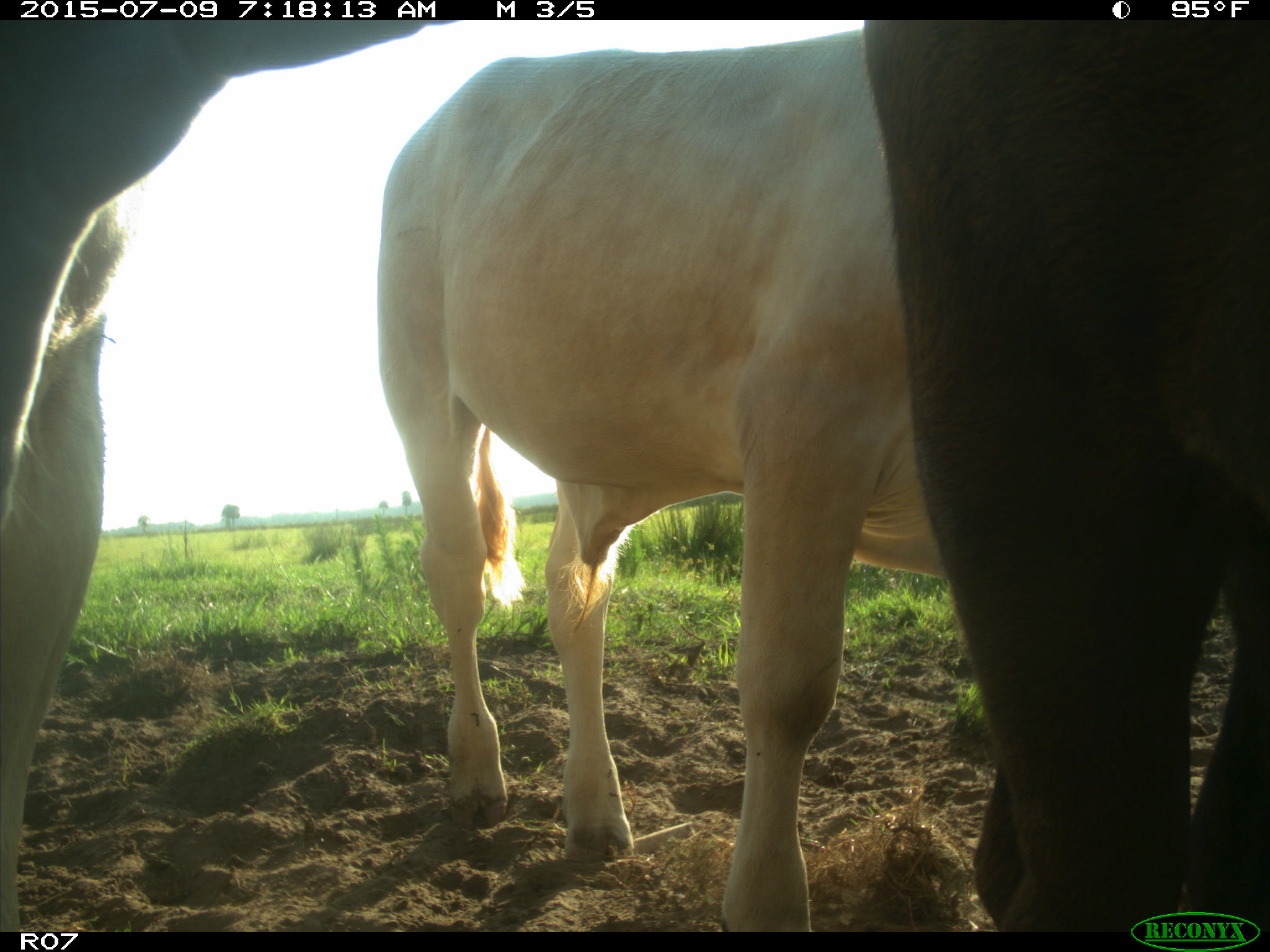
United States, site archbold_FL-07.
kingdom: Animalia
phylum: Chordata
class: Mammalia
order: Artiodactyla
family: Bovidae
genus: Bos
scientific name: Bos taurus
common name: domestic cow